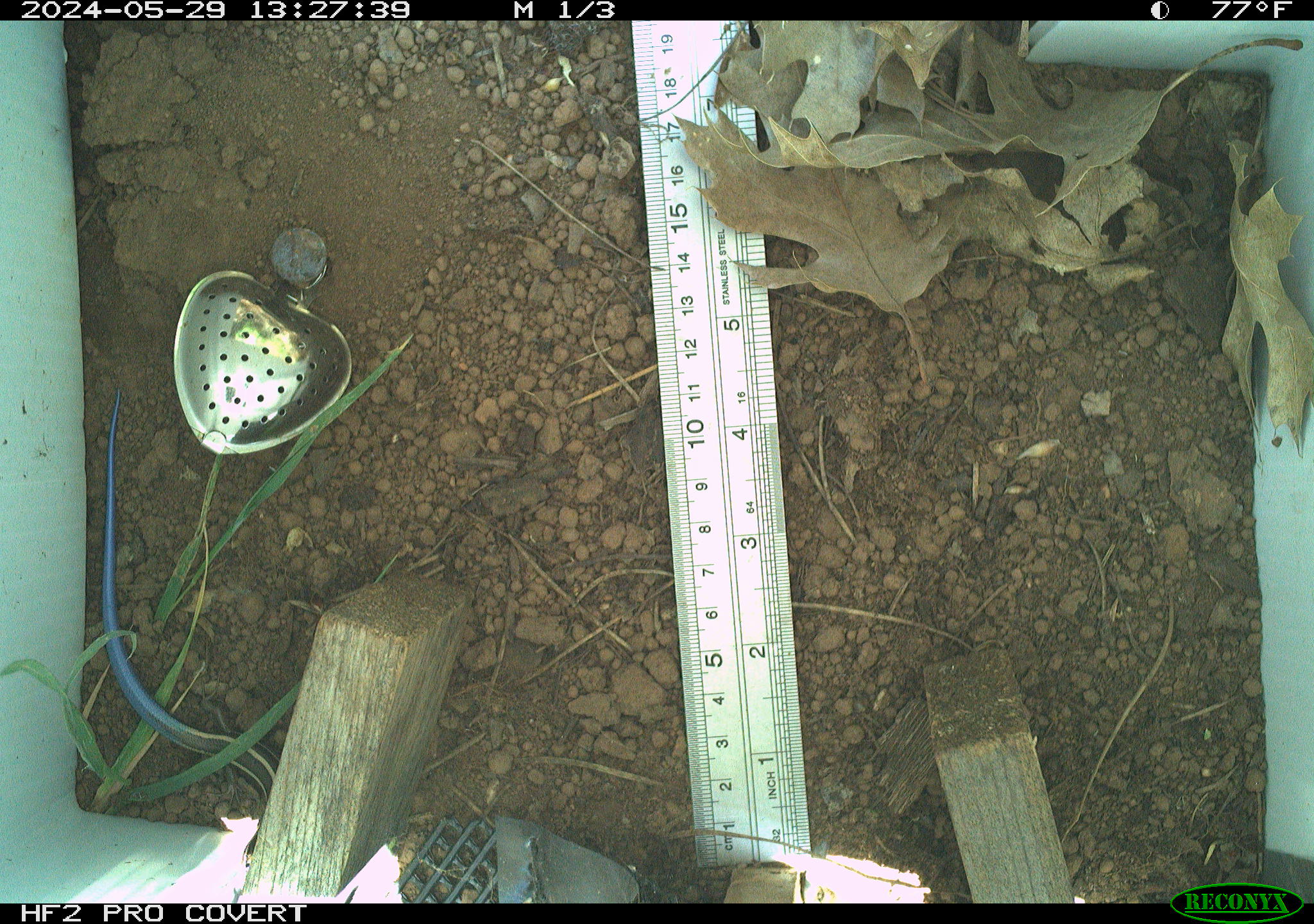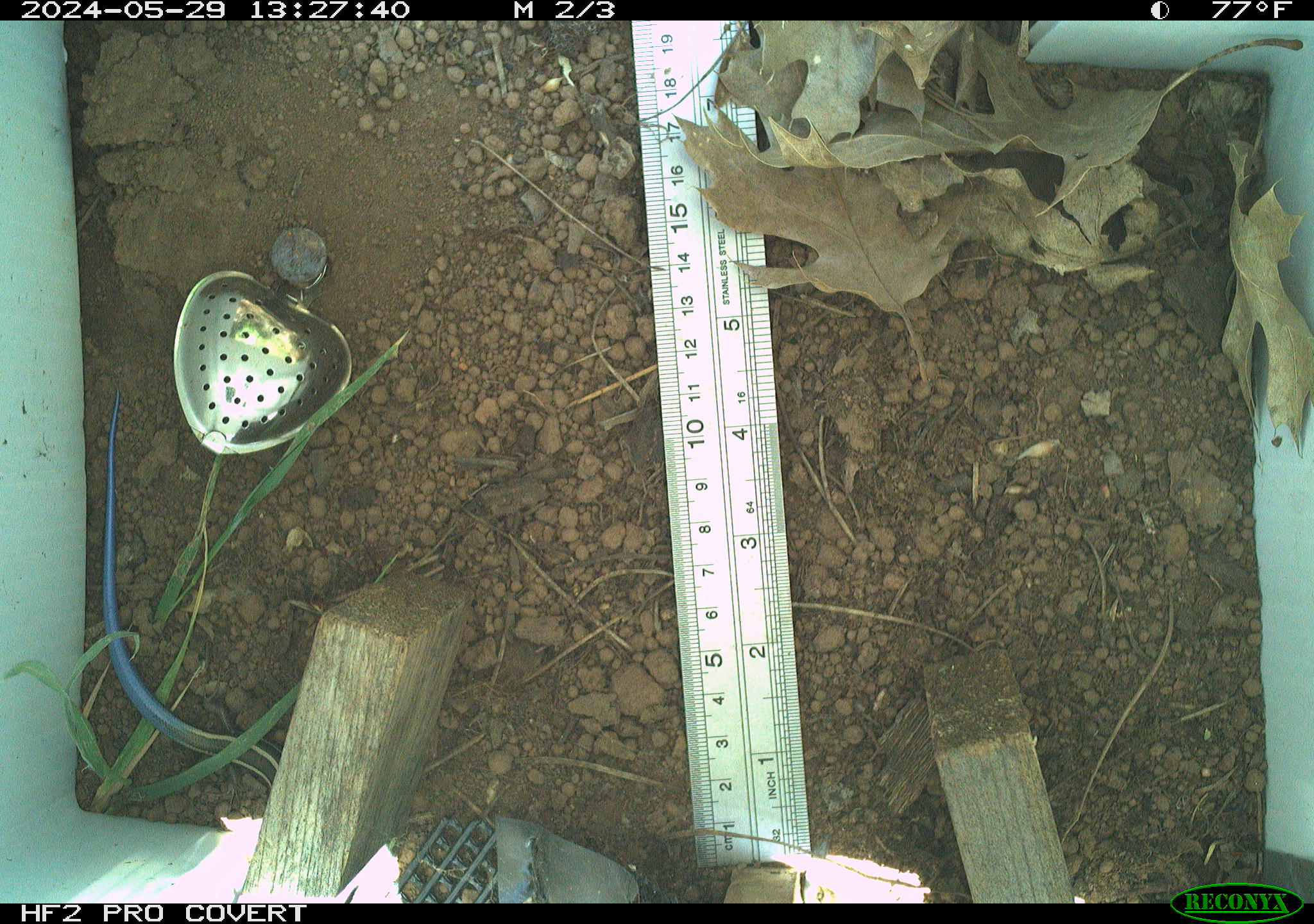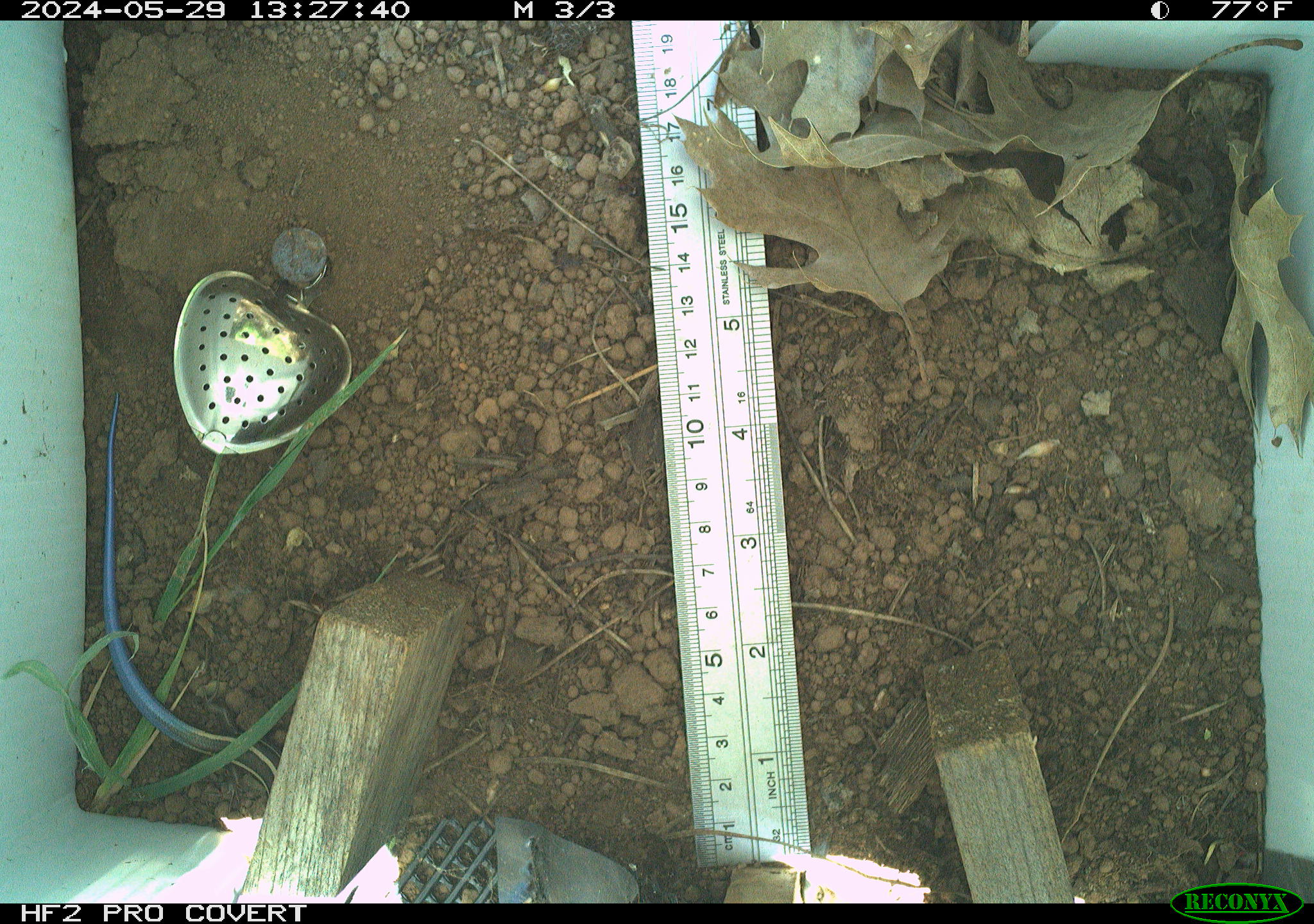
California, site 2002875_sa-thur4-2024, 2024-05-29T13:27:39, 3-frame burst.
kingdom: Animalia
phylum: Chordata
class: Reptilia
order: Squamata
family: Scincidae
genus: Plestiodon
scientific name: Plestiodon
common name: blue-tailed skinks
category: plestiodon species